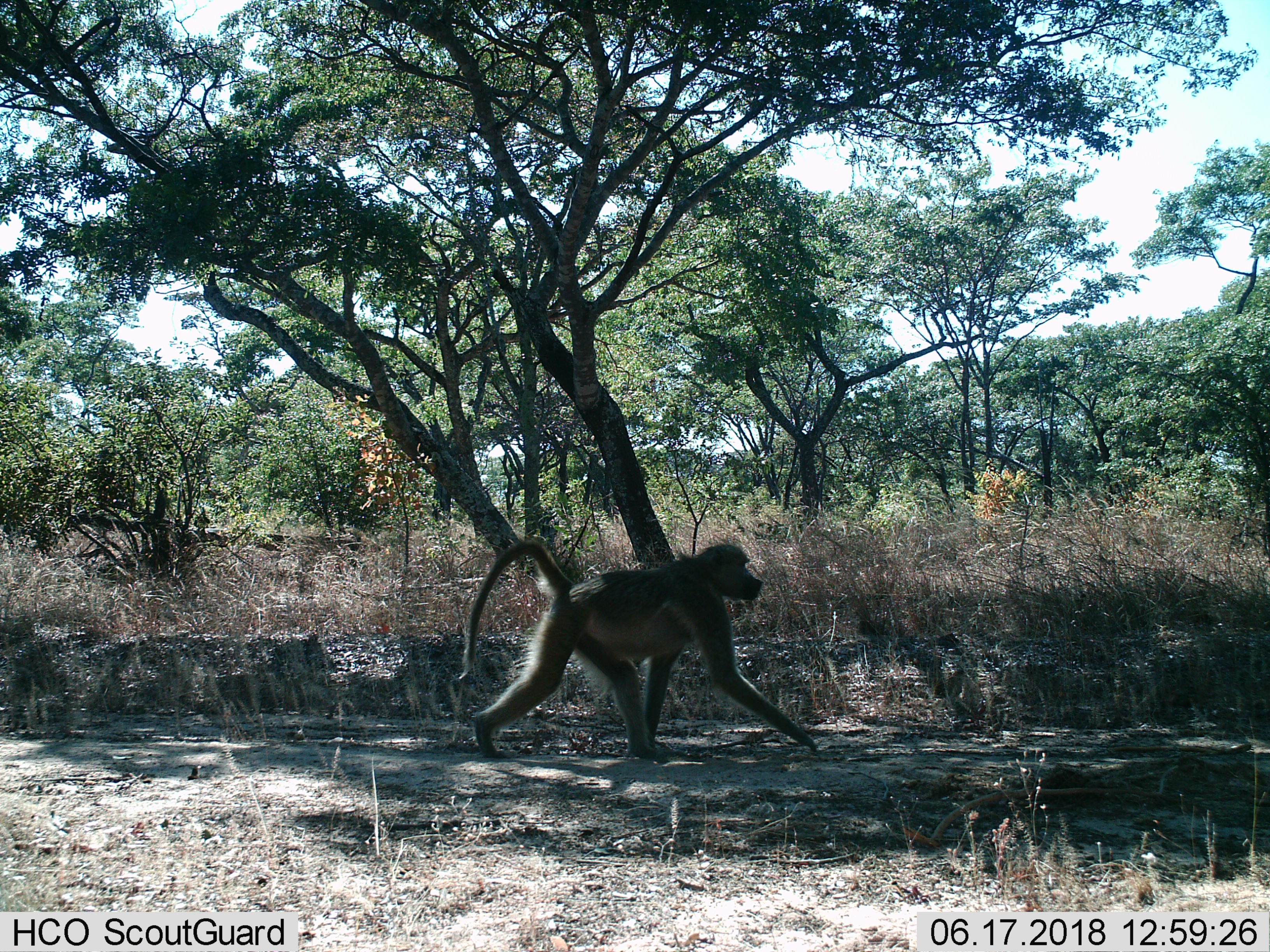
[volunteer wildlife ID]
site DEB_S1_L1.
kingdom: Animalia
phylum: Chordata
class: Mammalia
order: Primates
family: Cercopithecidae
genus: Papio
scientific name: Papio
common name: baboon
Baboon (Papio), count 1. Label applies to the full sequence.